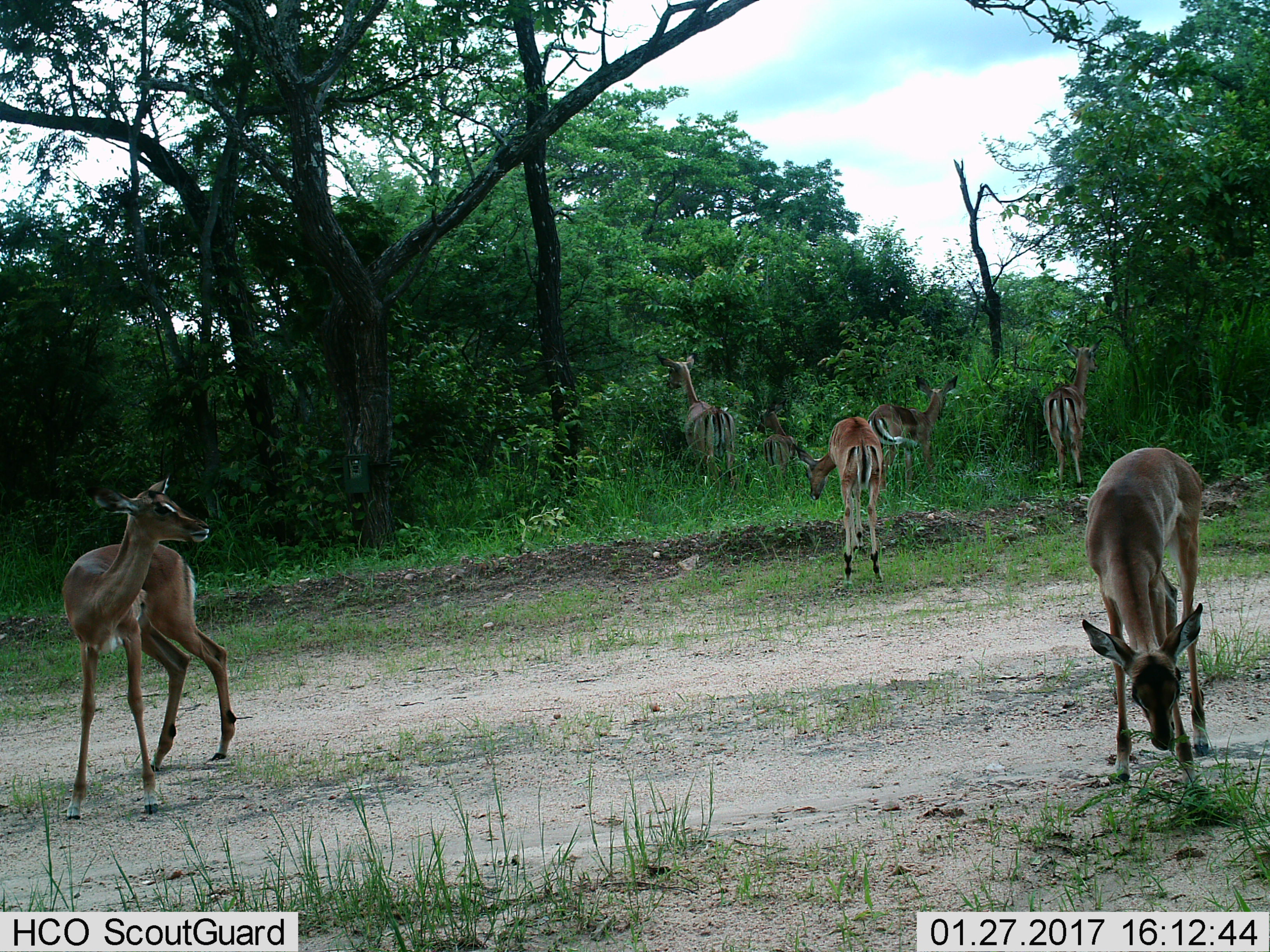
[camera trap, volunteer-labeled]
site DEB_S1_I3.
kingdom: Animalia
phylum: Chordata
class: Mammalia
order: Artiodactyla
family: Bovidae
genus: Aepyceros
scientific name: Aepyceros melampus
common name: impala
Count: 7.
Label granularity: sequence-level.